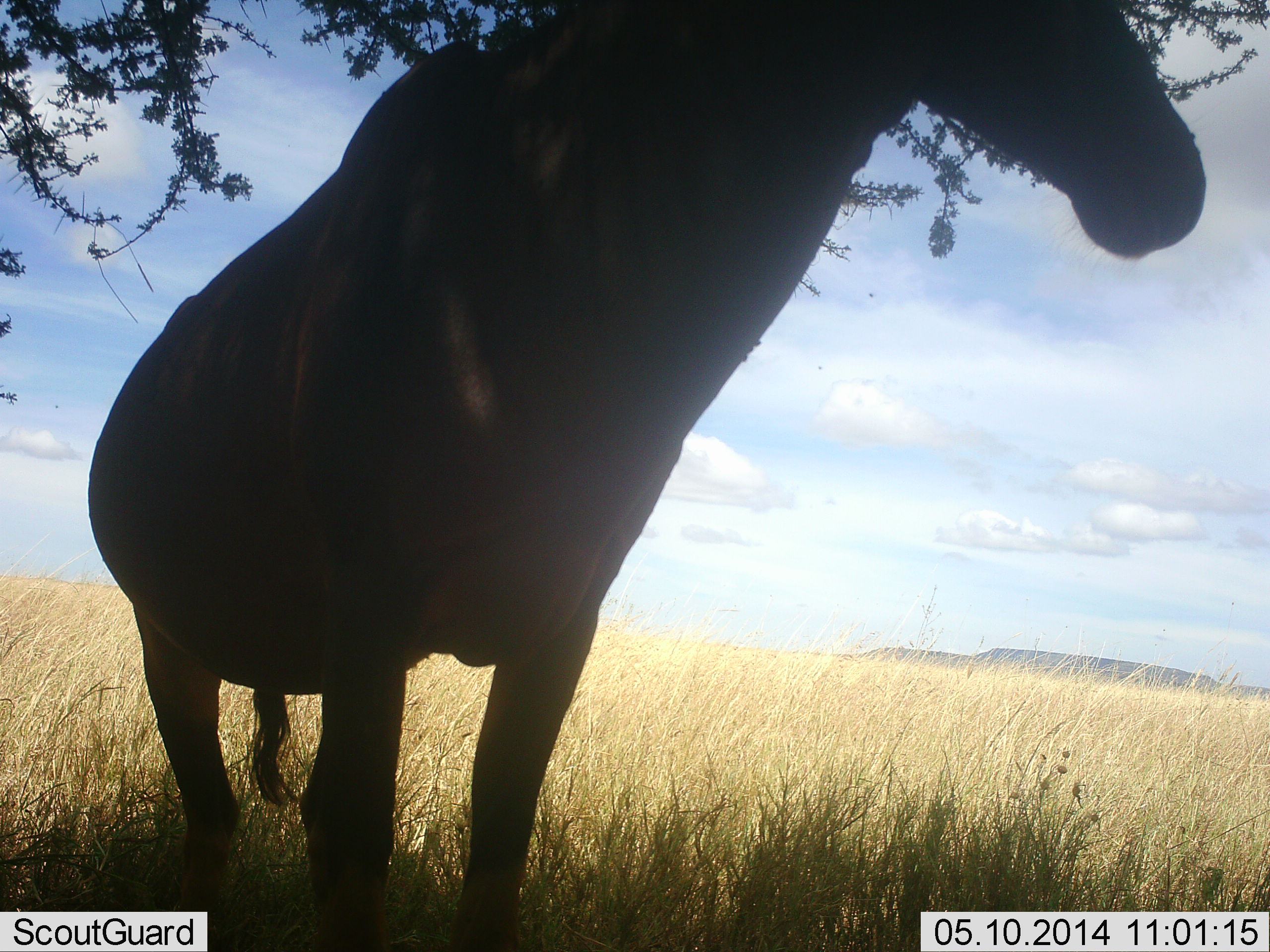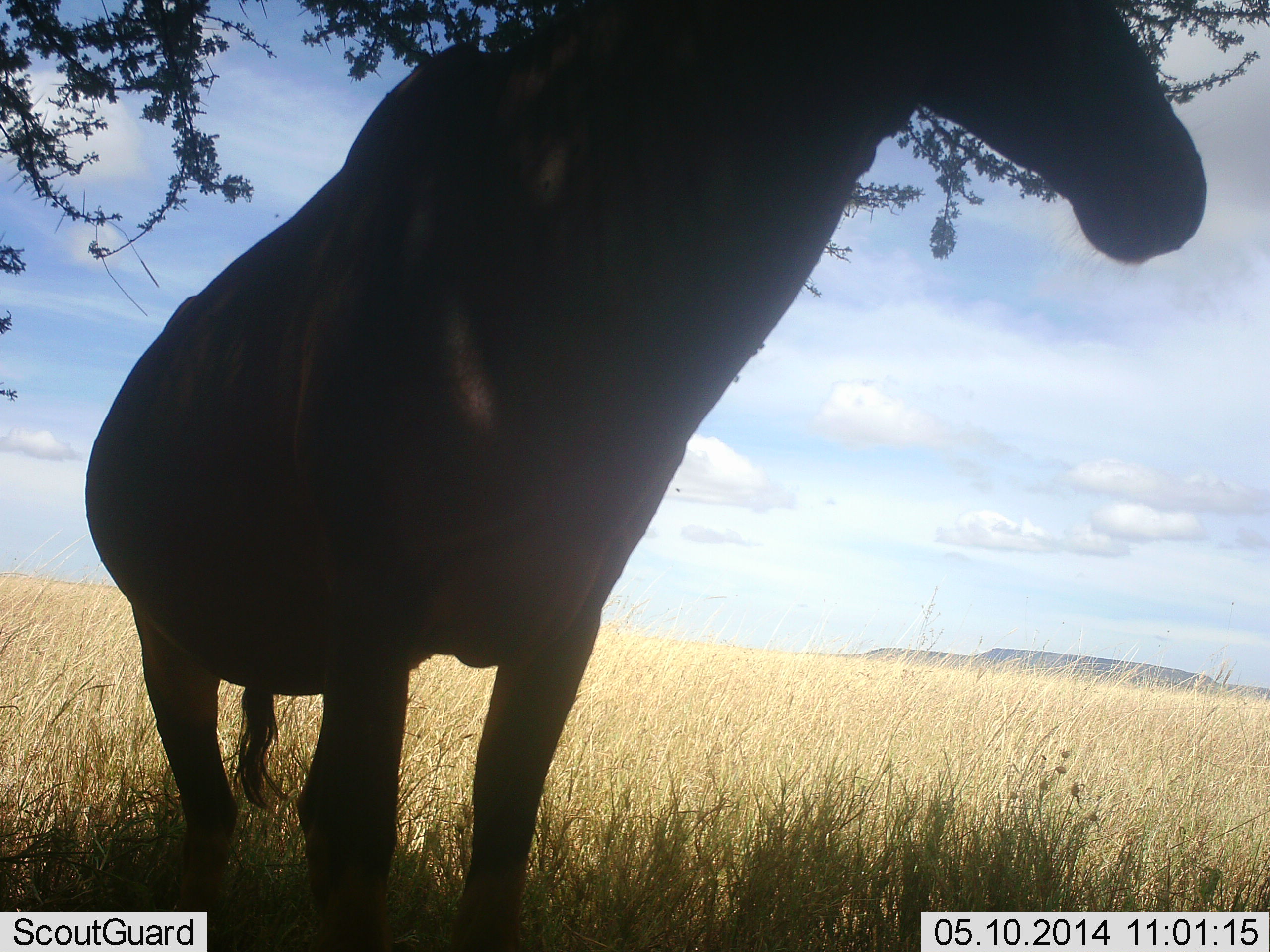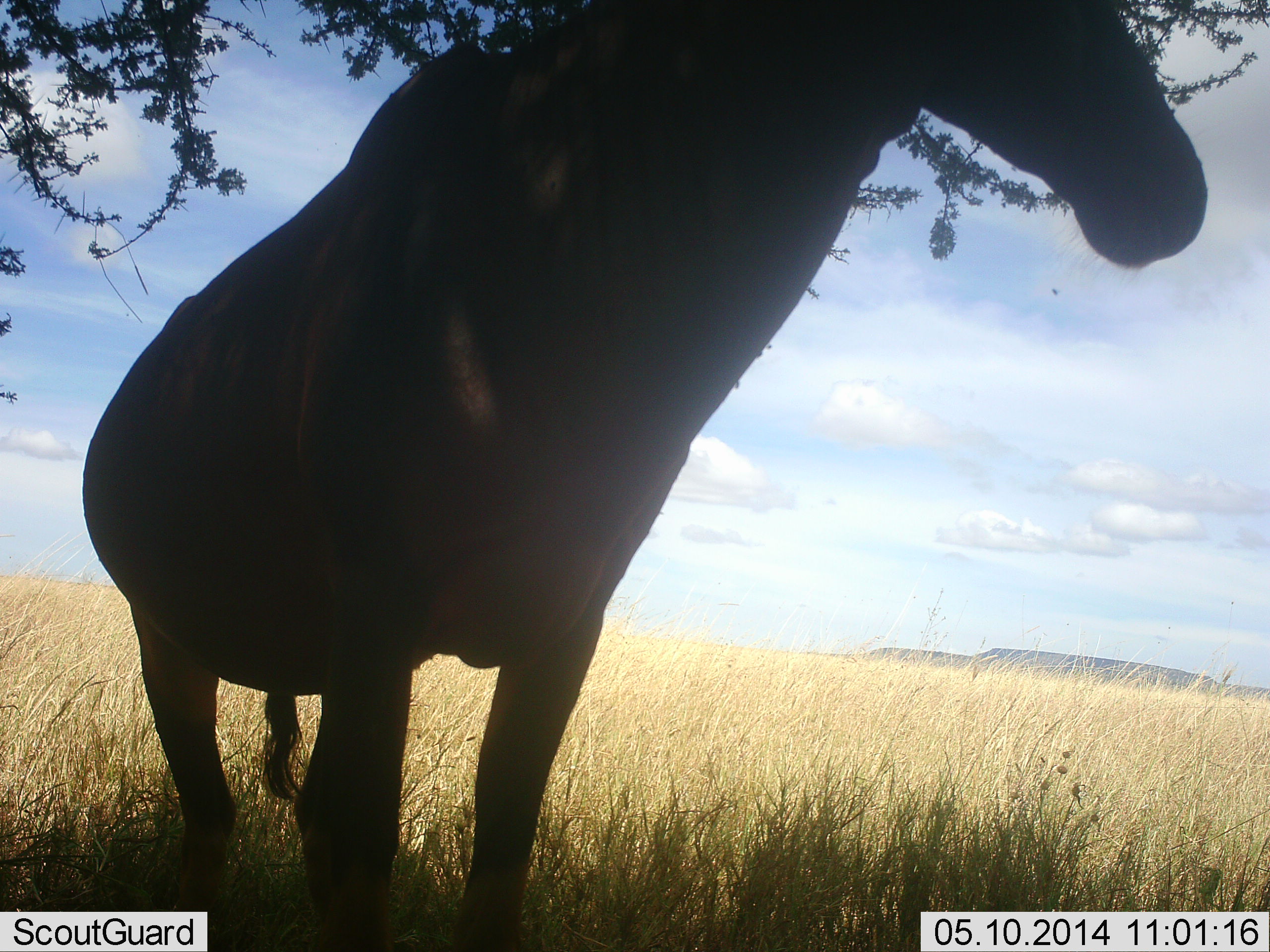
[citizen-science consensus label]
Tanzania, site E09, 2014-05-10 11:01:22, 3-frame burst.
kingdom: Animalia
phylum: Chordata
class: Mammalia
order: Artiodactyla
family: Bovidae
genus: Alcelaphus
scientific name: Alcelaphus buselaphus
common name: hartebeest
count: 1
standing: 100%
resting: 0%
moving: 0%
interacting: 0%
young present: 0%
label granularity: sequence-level